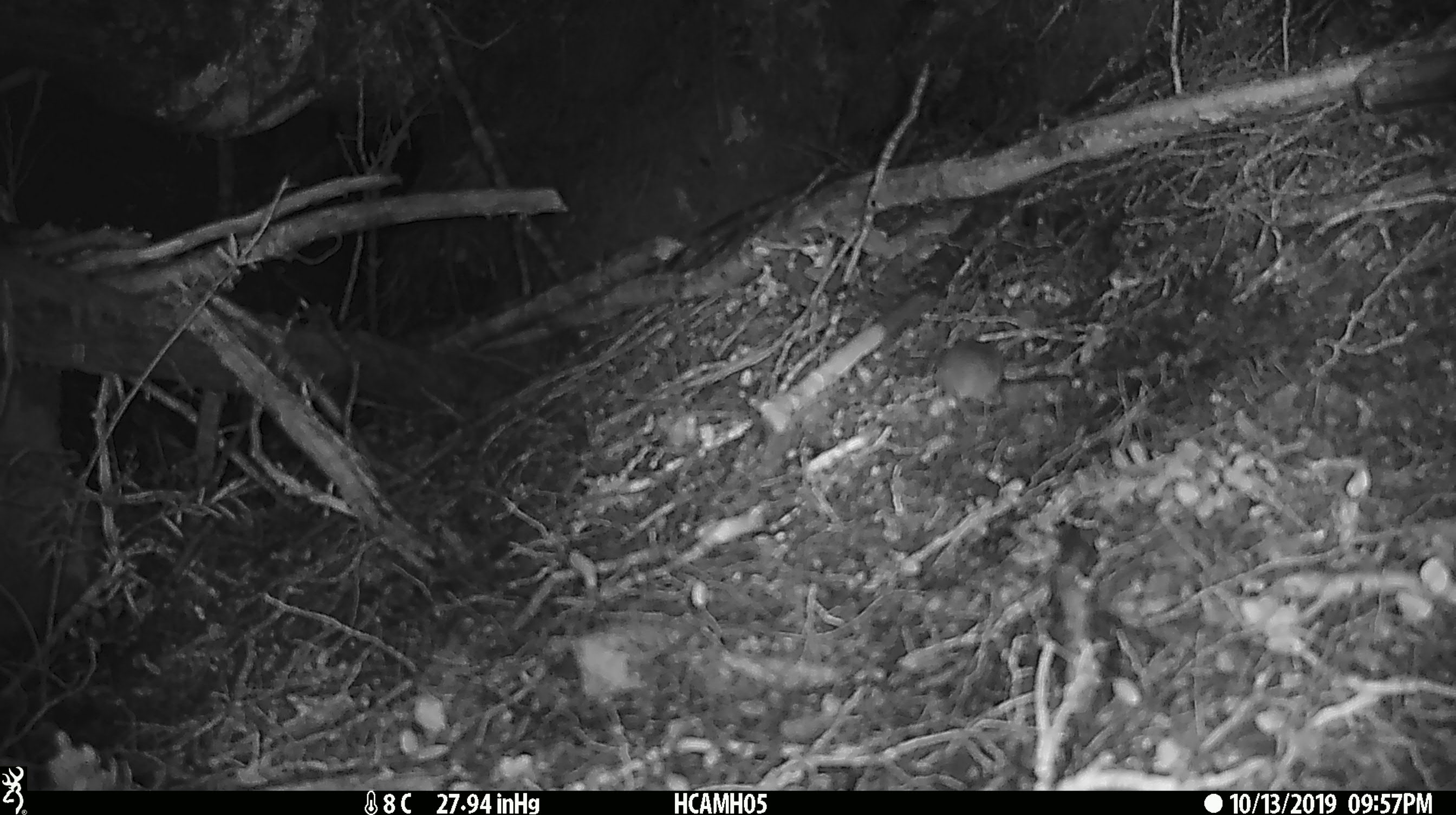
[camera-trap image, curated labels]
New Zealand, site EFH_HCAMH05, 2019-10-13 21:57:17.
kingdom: Animalia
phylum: Chordata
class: Mammalia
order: Rodentia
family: Muridae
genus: Mus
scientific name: Mus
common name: mouse